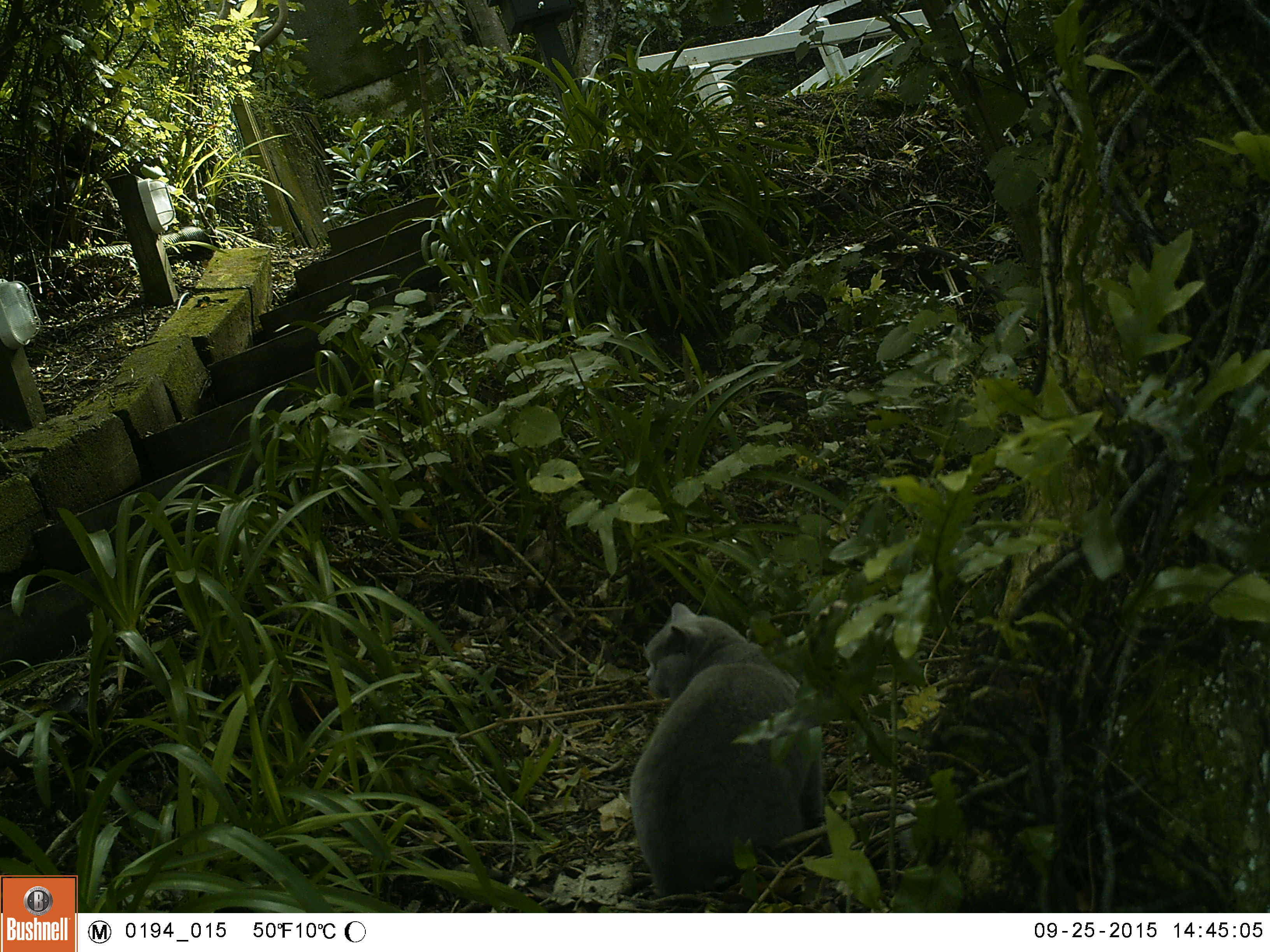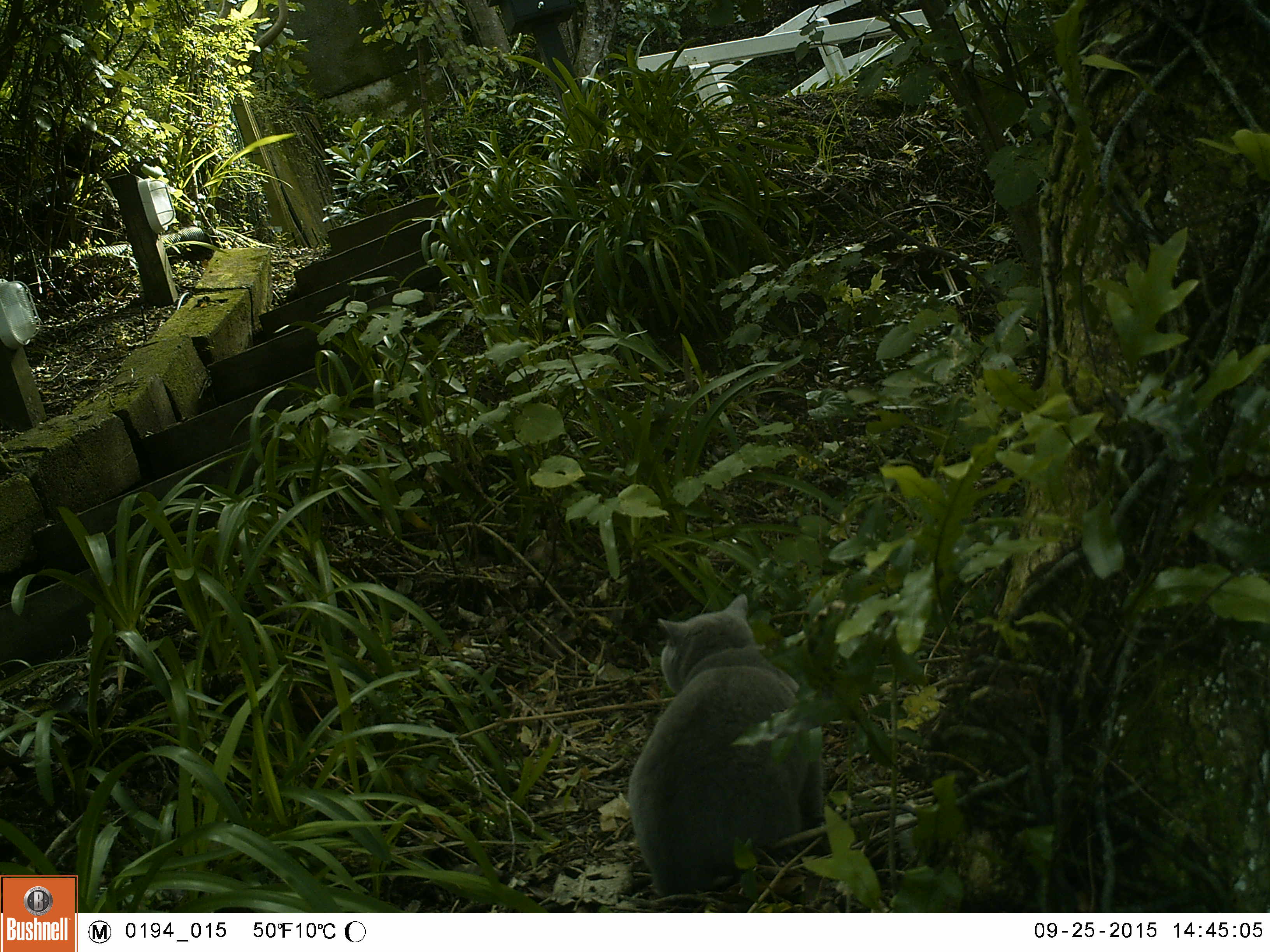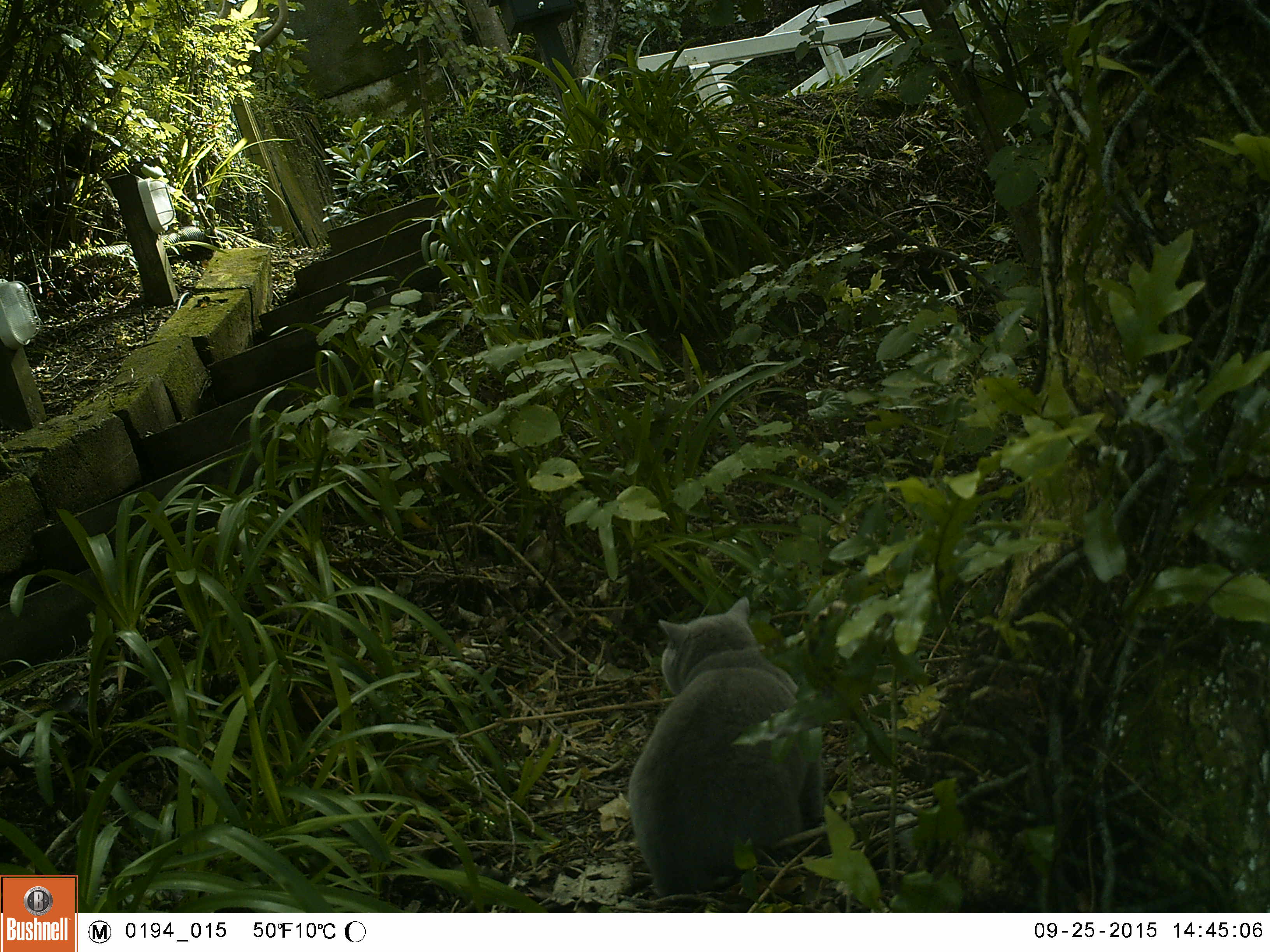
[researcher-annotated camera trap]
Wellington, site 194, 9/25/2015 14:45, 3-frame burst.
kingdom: Animalia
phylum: Chordata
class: Mammalia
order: Carnivora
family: Felidae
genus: Felis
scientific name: Felis catus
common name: cat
Cat (Felis catus).